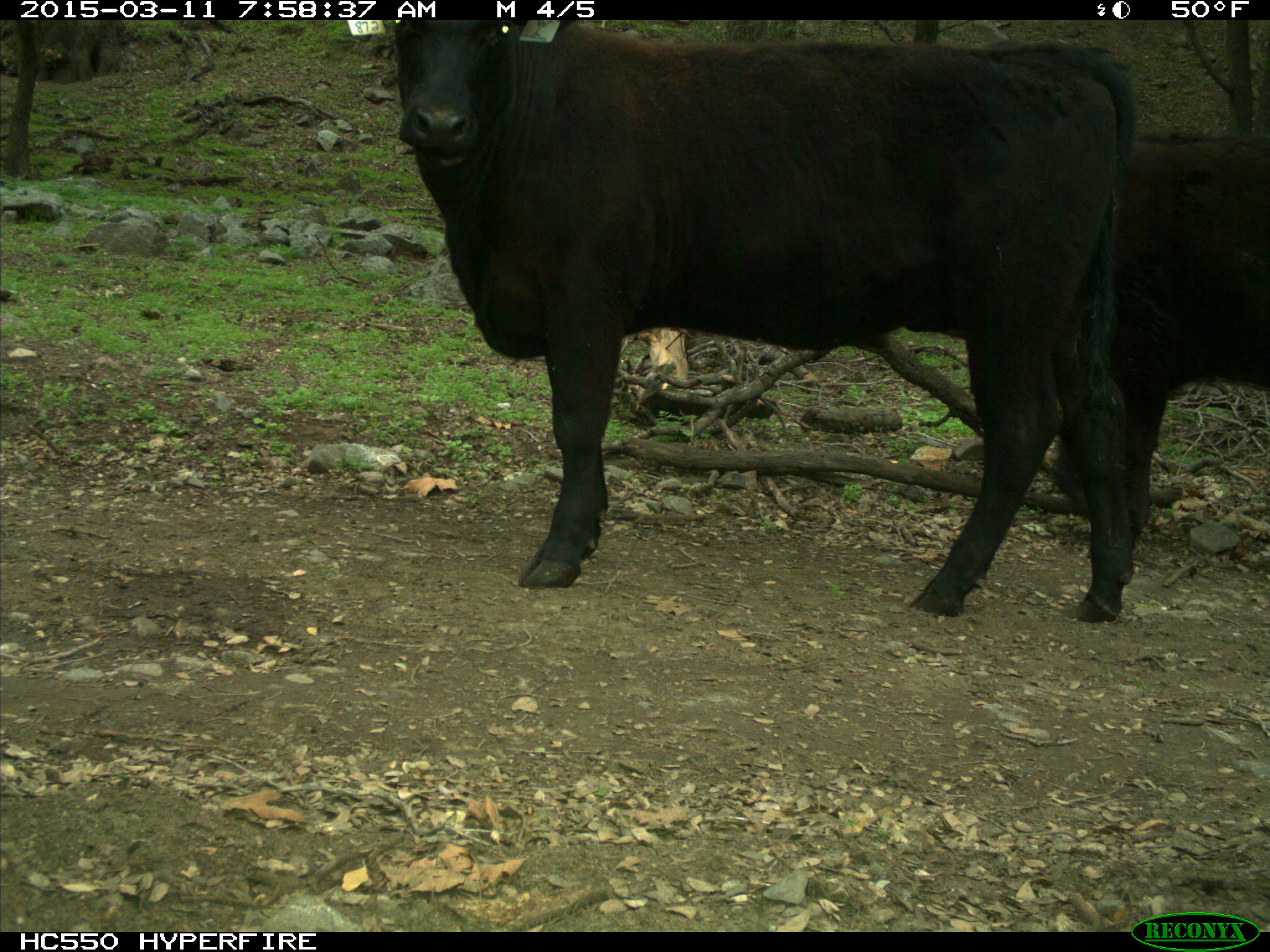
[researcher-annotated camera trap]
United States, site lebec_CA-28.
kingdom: Animalia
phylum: Chordata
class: Mammalia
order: Artiodactyla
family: Bovidae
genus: Bos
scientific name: Bos taurus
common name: domestic cow